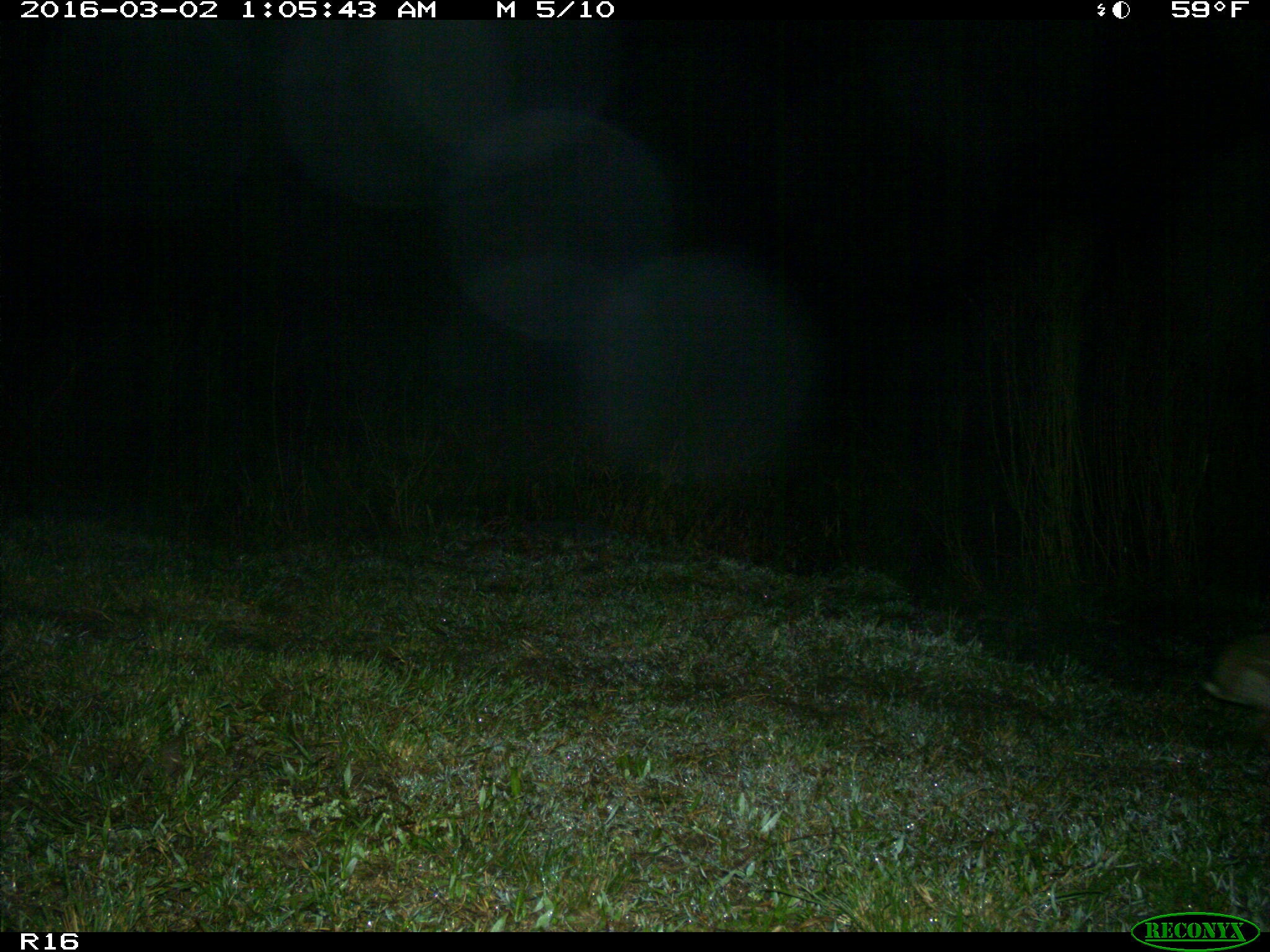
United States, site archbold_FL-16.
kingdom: Animalia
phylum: Chordata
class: Mammalia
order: Lagomorpha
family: Leporidae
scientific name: Leporidae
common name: rabbits and hares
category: unidentified rabbit